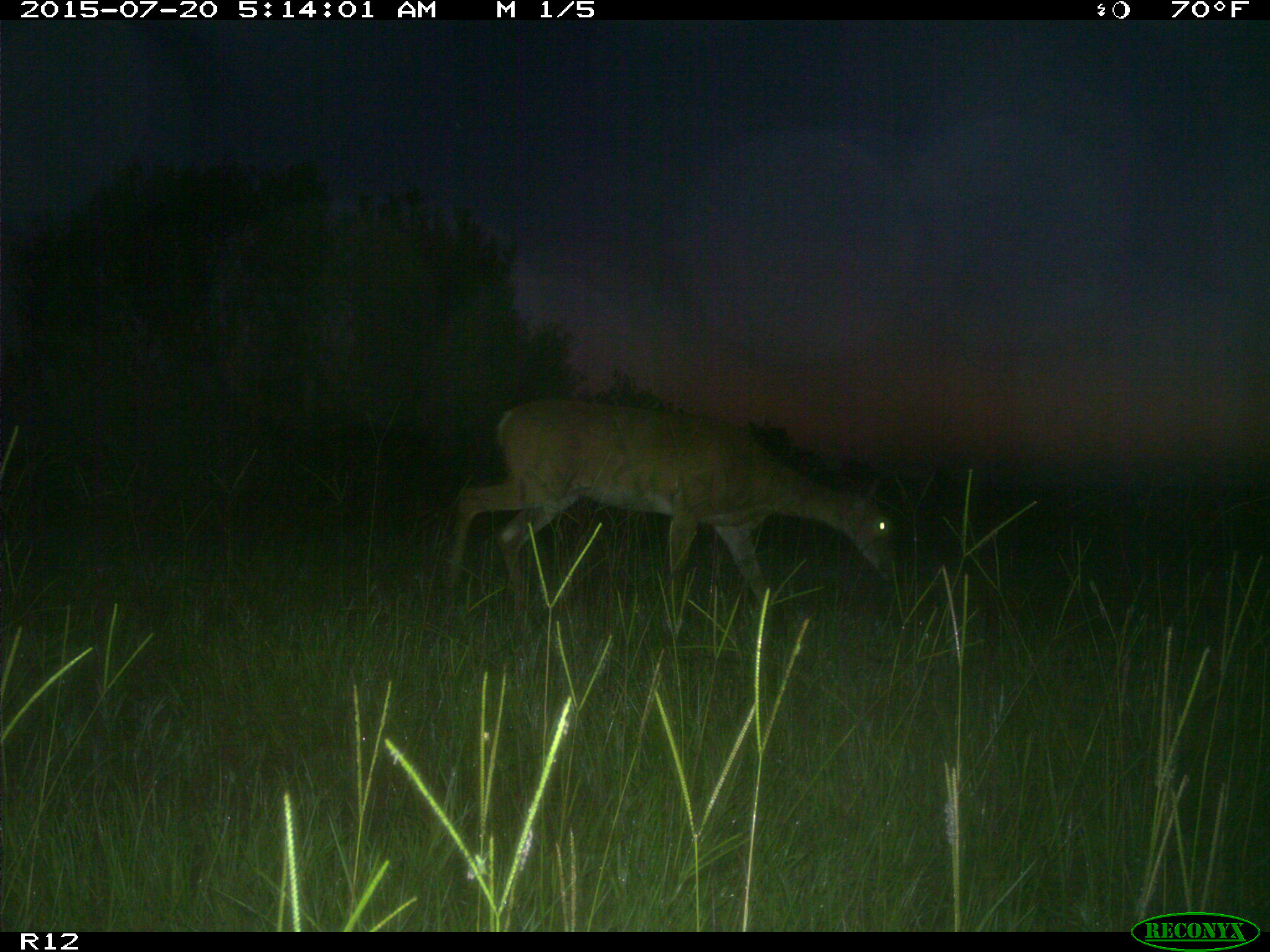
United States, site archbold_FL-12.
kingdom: Animalia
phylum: Chordata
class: Mammalia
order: Artiodactyla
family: Cervidae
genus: Odocoileus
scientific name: Odocoileus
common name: deer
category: unidentified deer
Unidentified deer (deer) (Odocoileus).